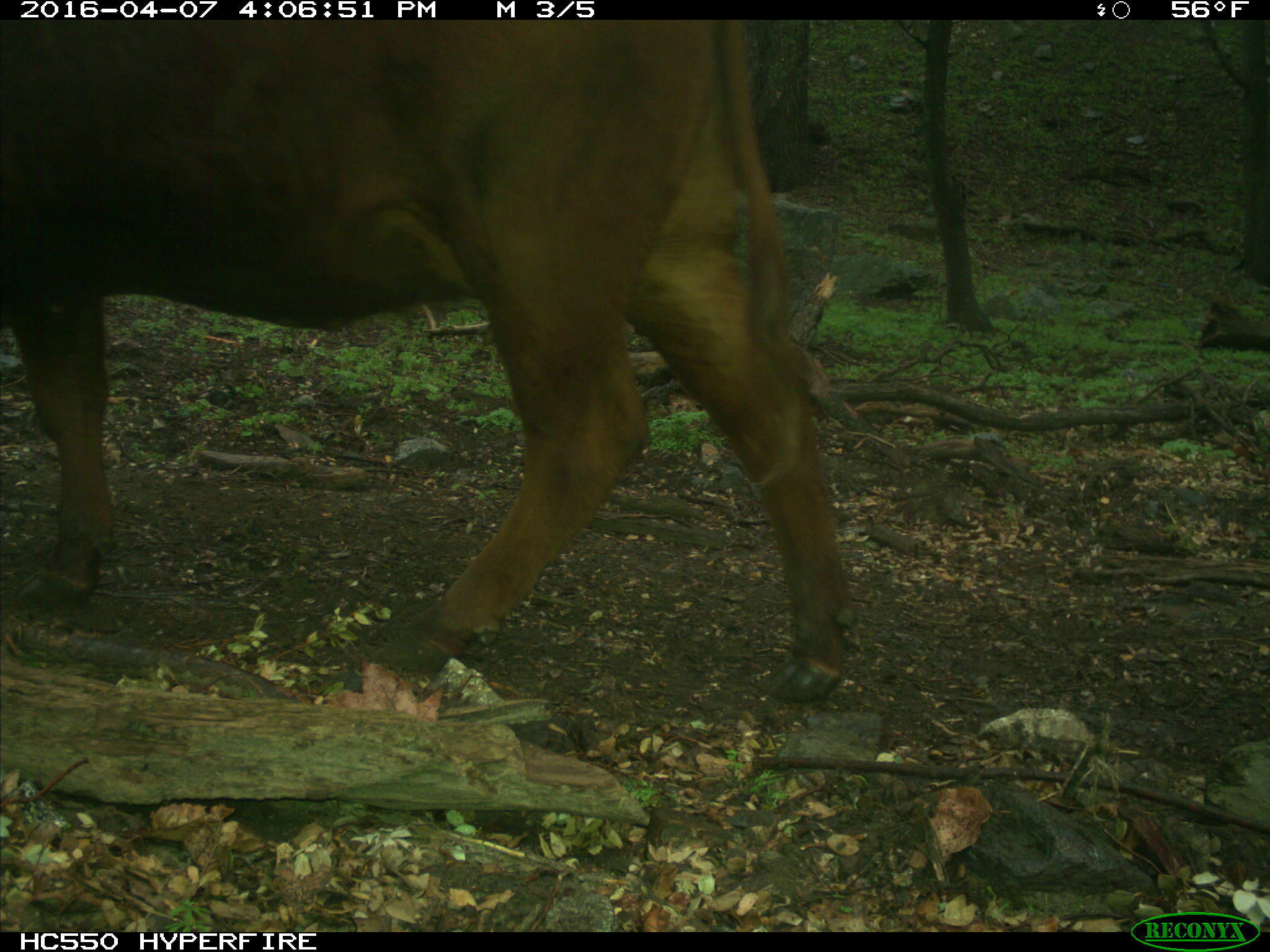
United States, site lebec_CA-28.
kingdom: Animalia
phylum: Chordata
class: Mammalia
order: Artiodactyla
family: Bovidae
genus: Bos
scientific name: Bos taurus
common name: domestic cow